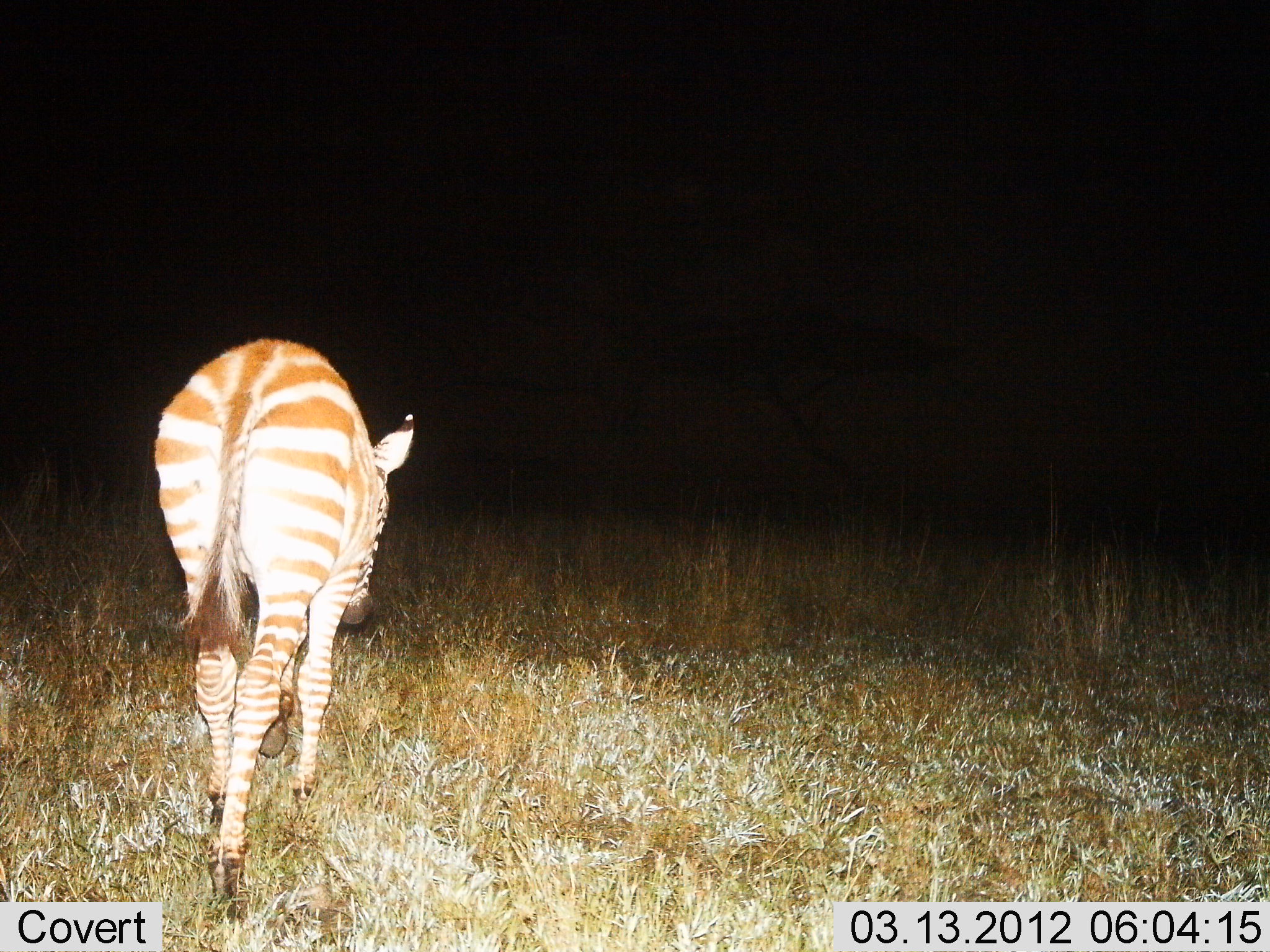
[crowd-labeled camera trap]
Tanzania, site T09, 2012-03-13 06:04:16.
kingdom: Animalia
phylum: Chordata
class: Mammalia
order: Perissodactyla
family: Equidae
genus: Equus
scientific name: Equus quagga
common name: plains zebra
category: zebra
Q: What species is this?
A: Zebra (plains zebra) (Equus quagga).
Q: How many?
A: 1.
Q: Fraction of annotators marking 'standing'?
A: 12%.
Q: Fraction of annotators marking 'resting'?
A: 0%.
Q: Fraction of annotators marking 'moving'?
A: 88%.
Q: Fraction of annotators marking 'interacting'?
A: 0%.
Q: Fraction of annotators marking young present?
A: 4%.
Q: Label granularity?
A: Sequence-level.